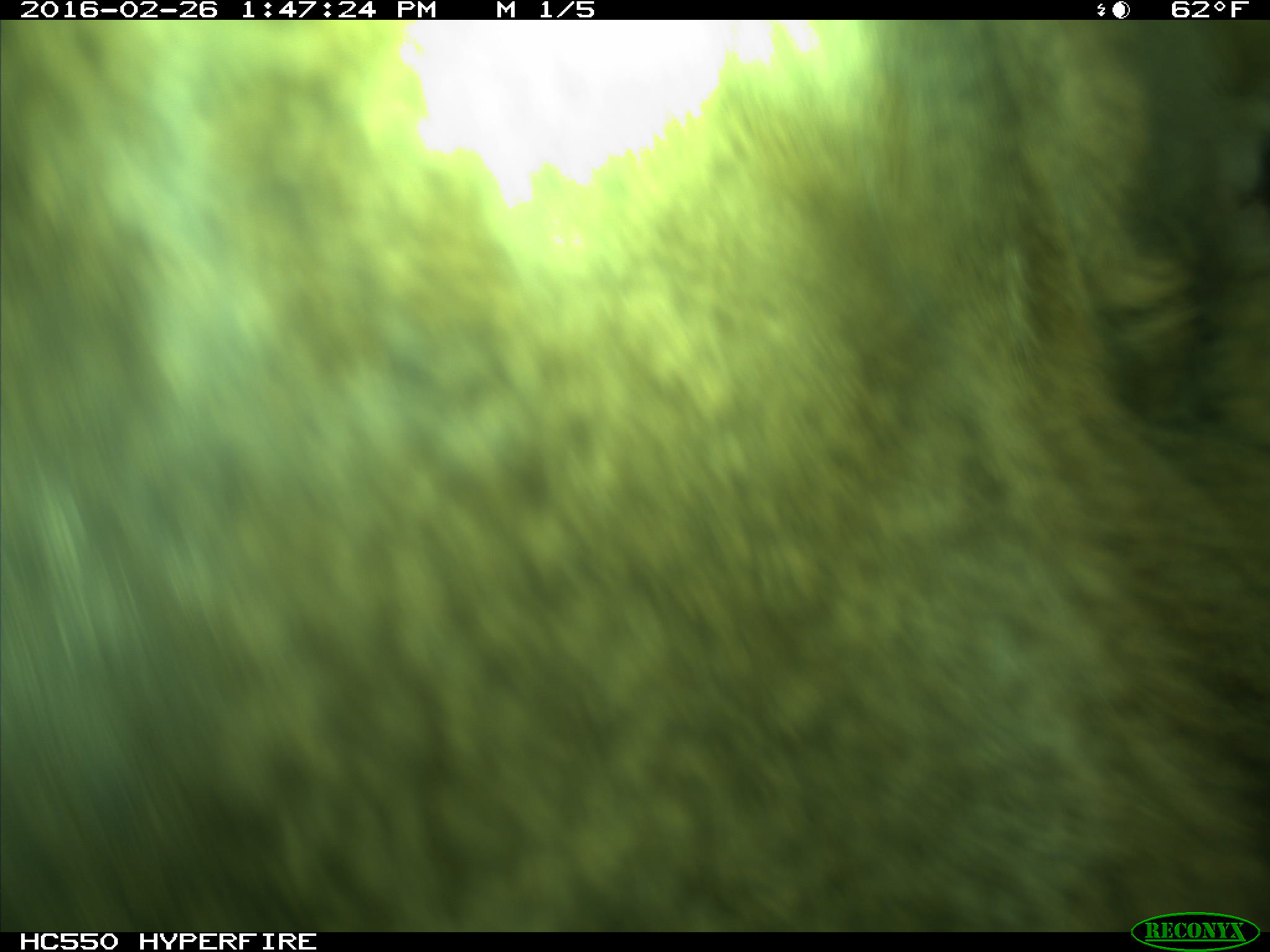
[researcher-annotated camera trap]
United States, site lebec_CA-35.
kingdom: Animalia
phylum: Chordata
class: Mammalia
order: Artiodactyla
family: Cervidae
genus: Cervus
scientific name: Cervus canadensis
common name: elk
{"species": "Cervus canadensis (elk)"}